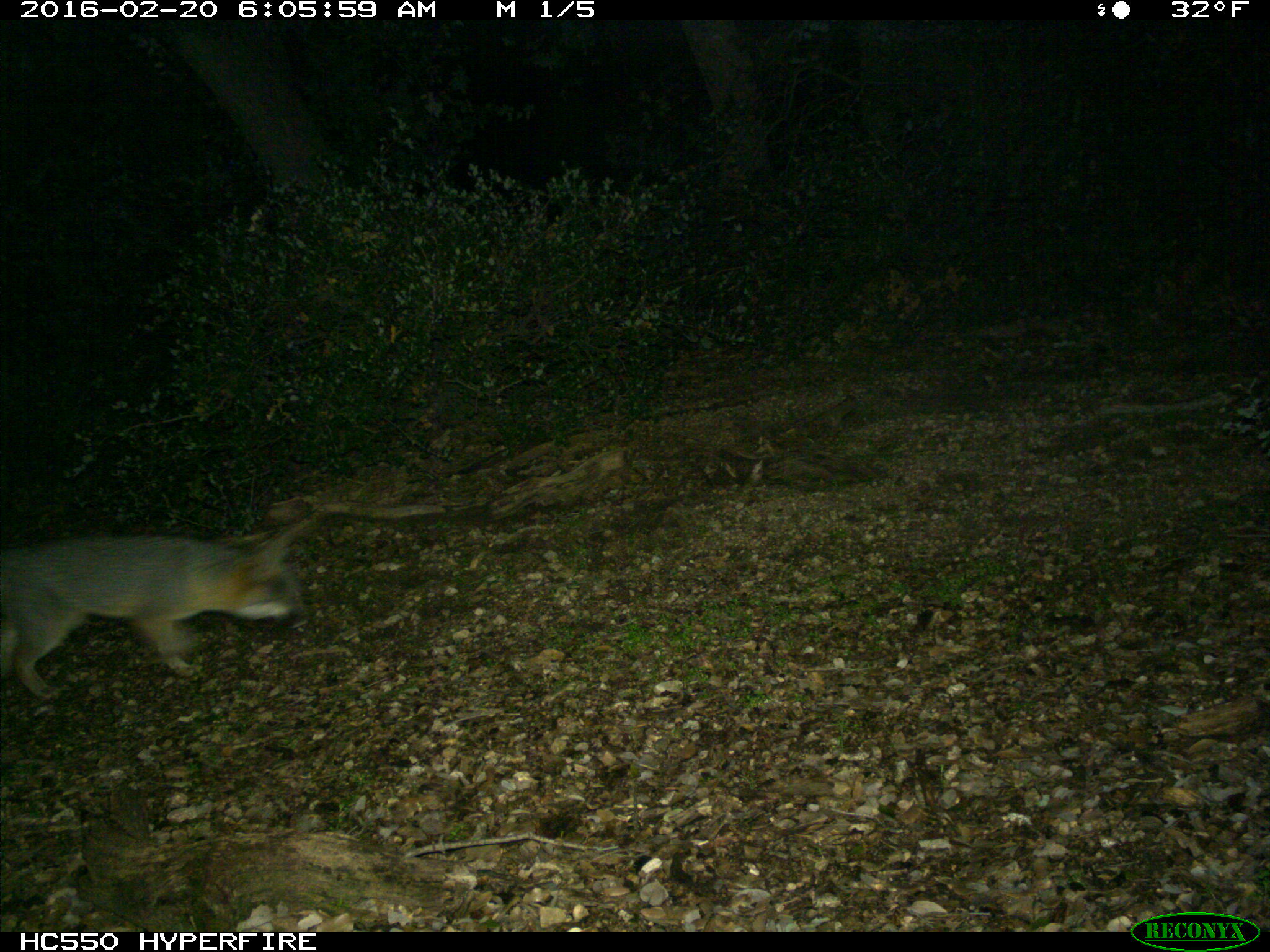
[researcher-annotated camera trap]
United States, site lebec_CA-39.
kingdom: Animalia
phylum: Chordata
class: Mammalia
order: Carnivora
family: Canidae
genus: Urocyon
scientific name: Urocyon cinereoargenteus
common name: gray fox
Urocyon cinereoargenteus (gray fox).